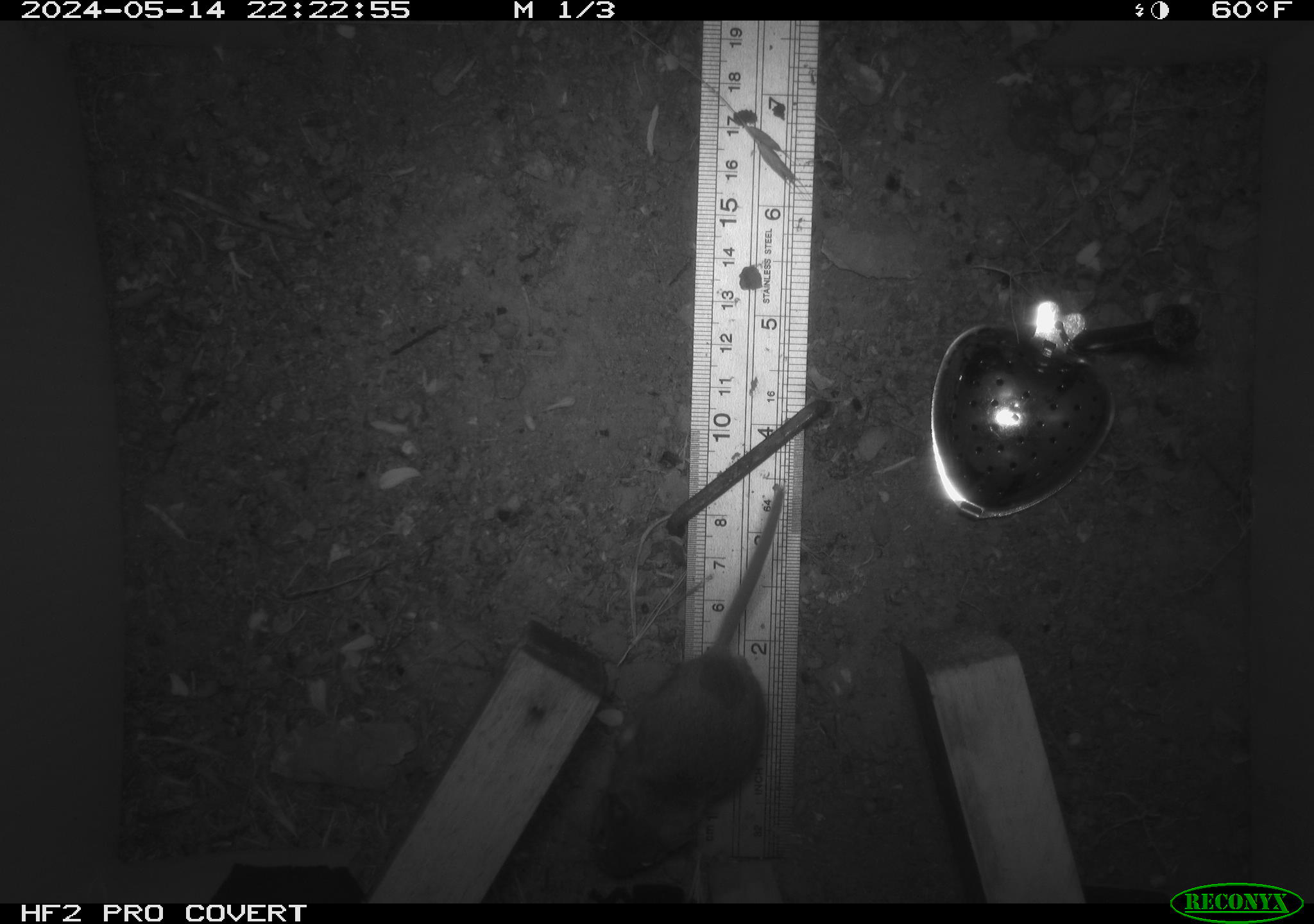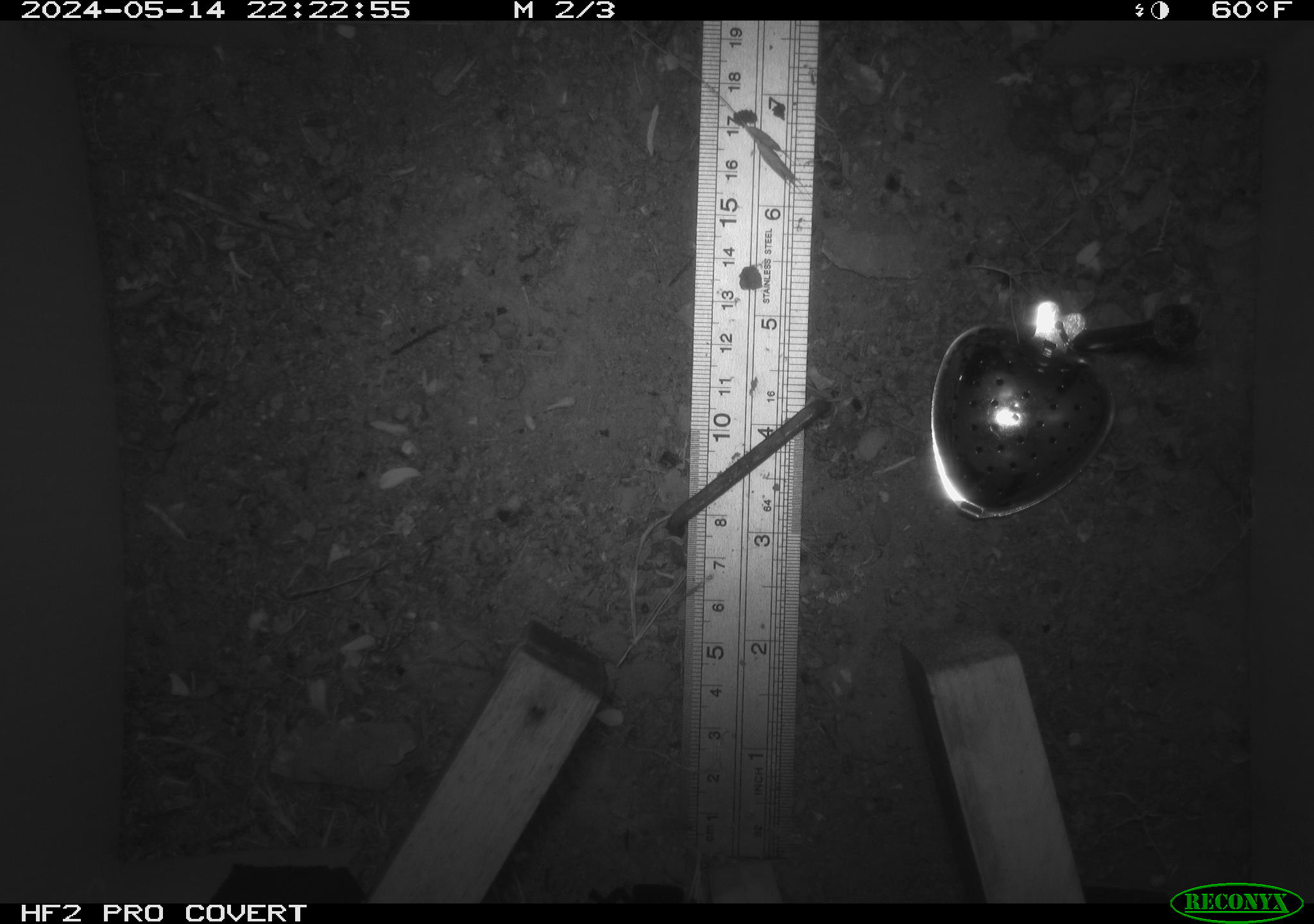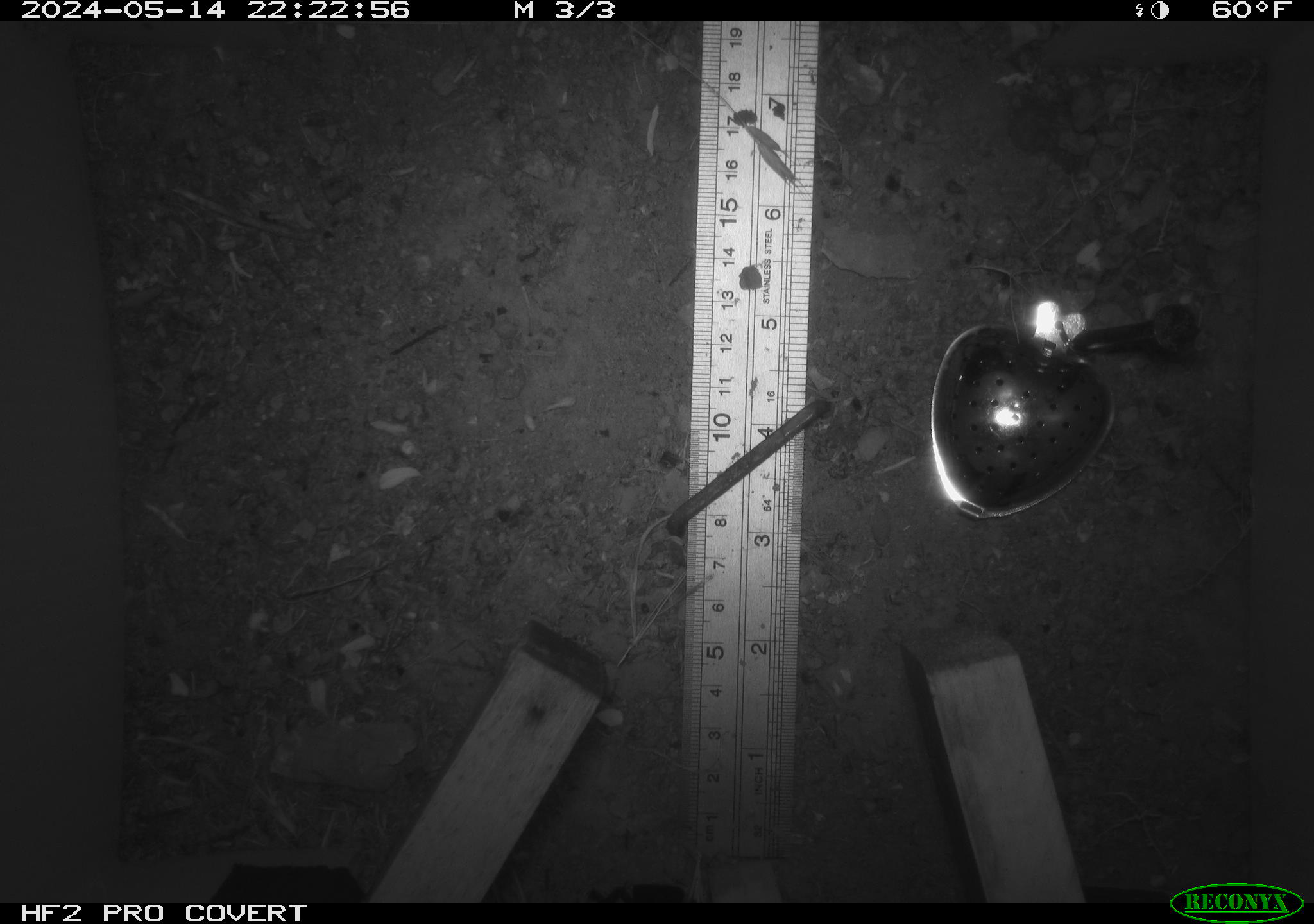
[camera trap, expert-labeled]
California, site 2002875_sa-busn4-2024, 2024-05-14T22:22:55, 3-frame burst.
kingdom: Animalia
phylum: Chordata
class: Mammalia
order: Rodentia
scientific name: Rodentia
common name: rodent